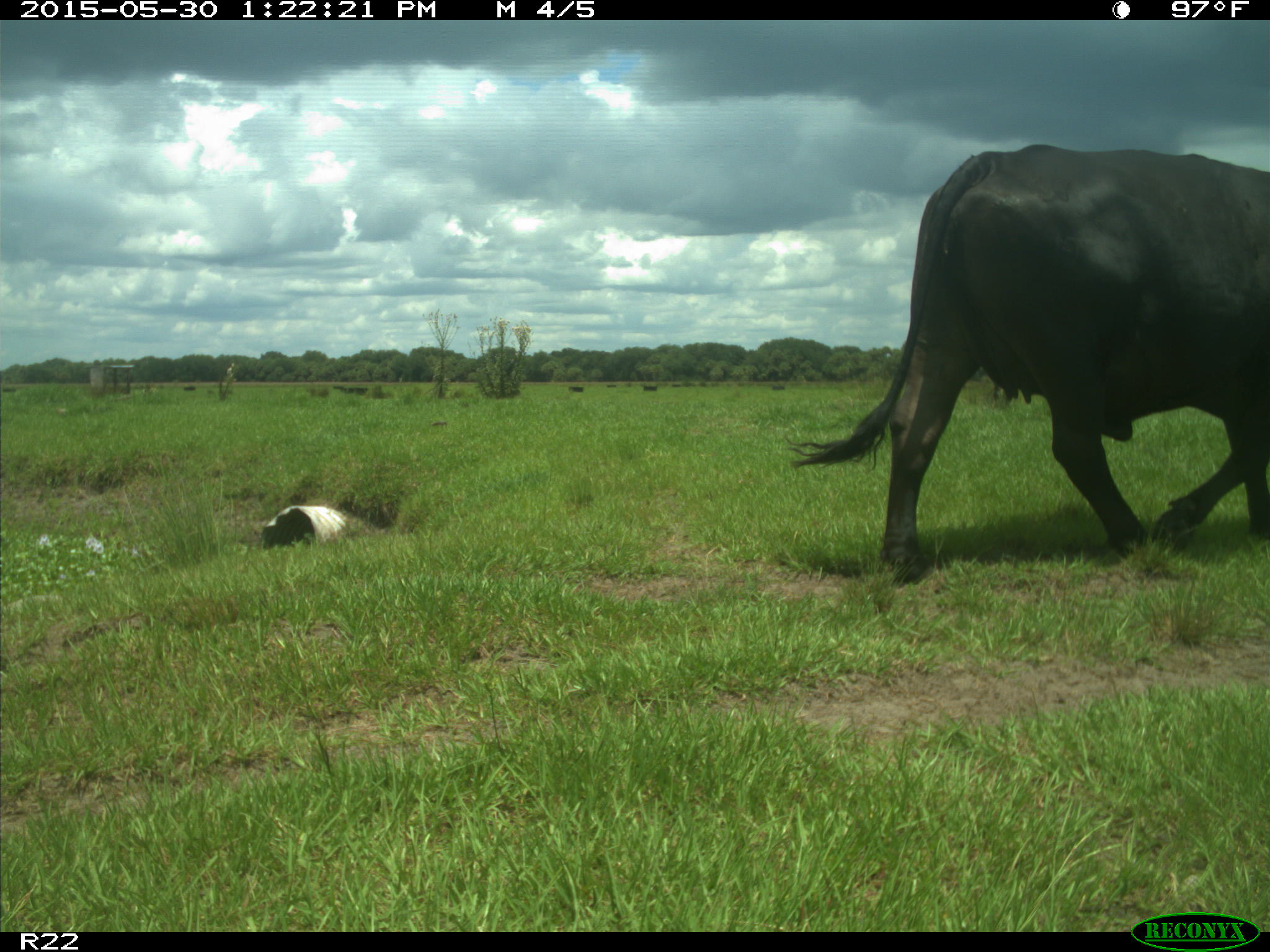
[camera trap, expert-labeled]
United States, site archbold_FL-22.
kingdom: Animalia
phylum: Chordata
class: Mammalia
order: Artiodactyla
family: Bovidae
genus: Bos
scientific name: Bos taurus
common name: domestic cow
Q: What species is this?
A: Bos taurus (domestic cow).